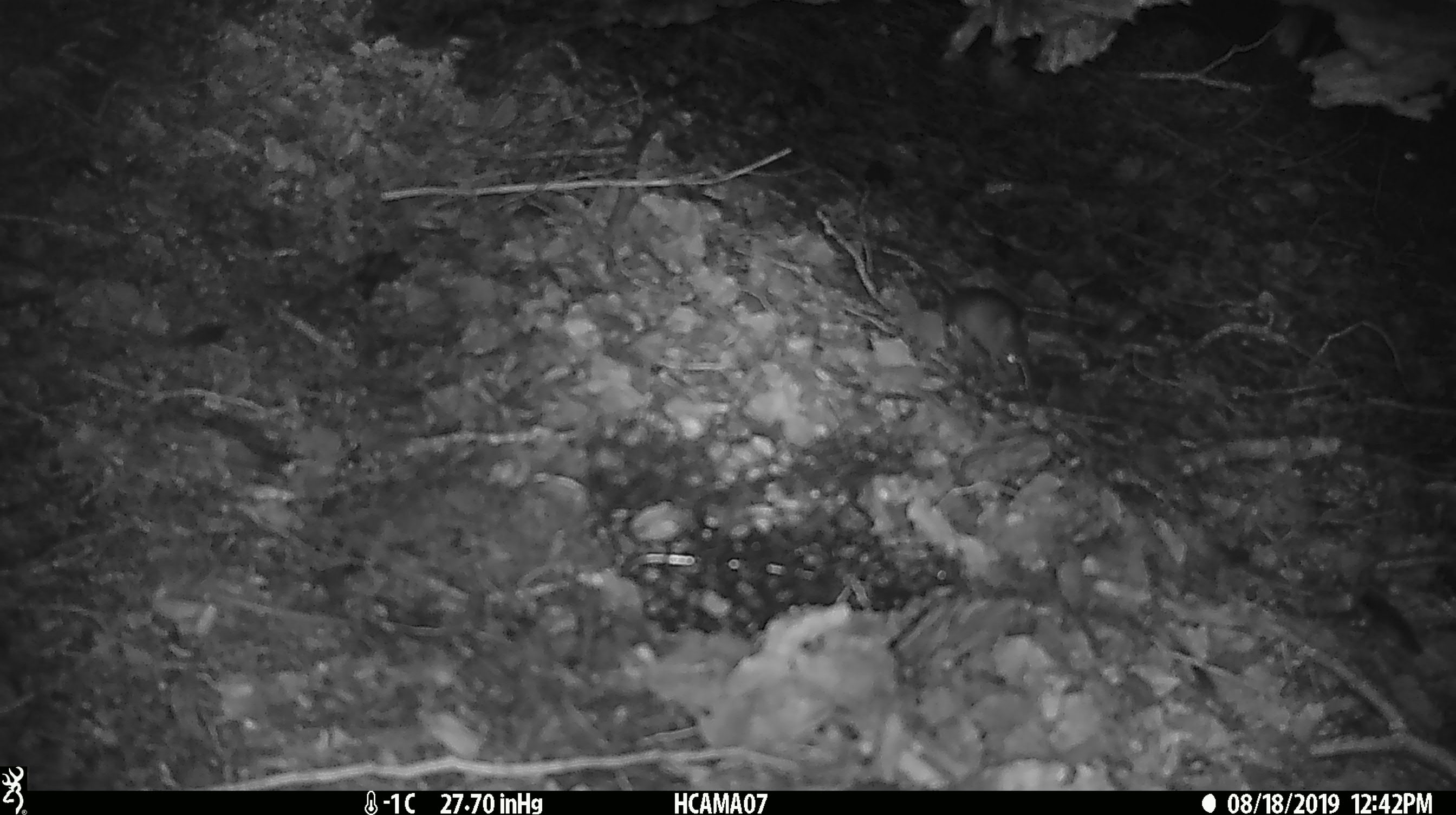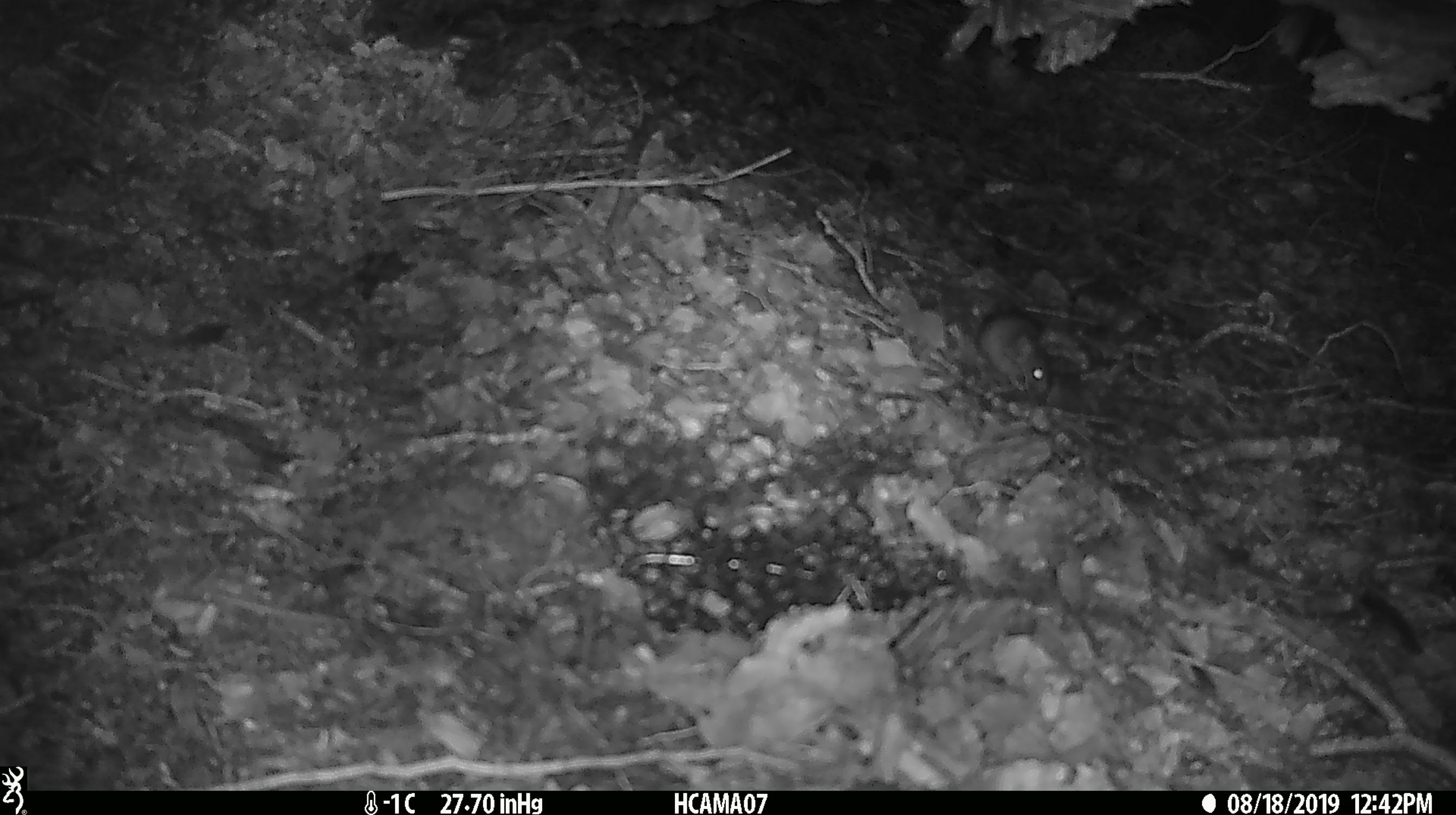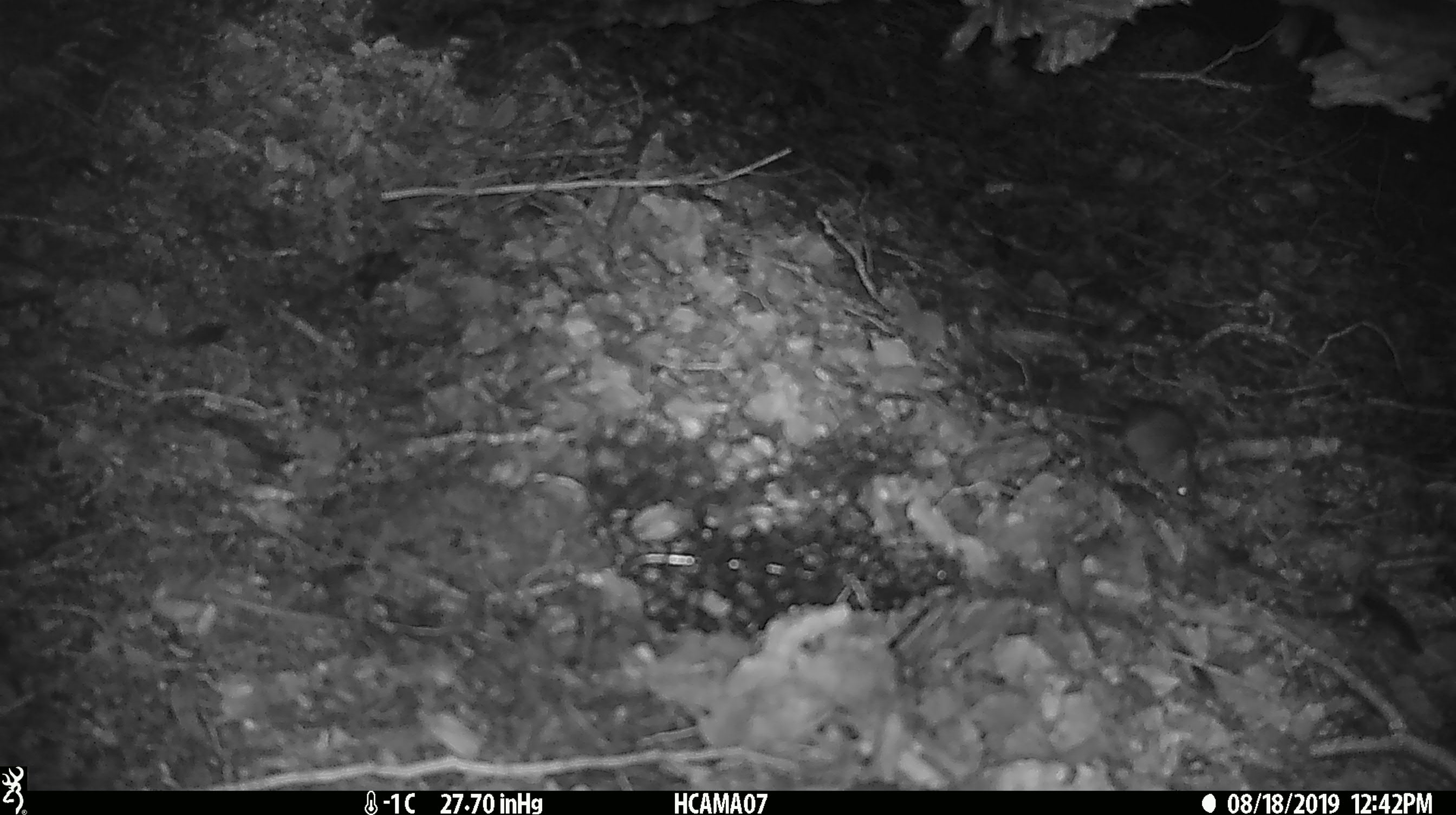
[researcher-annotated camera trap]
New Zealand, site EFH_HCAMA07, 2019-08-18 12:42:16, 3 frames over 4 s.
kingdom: Animalia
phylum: Chordata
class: Mammalia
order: Rodentia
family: Muridae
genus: Mus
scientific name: Mus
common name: mouse